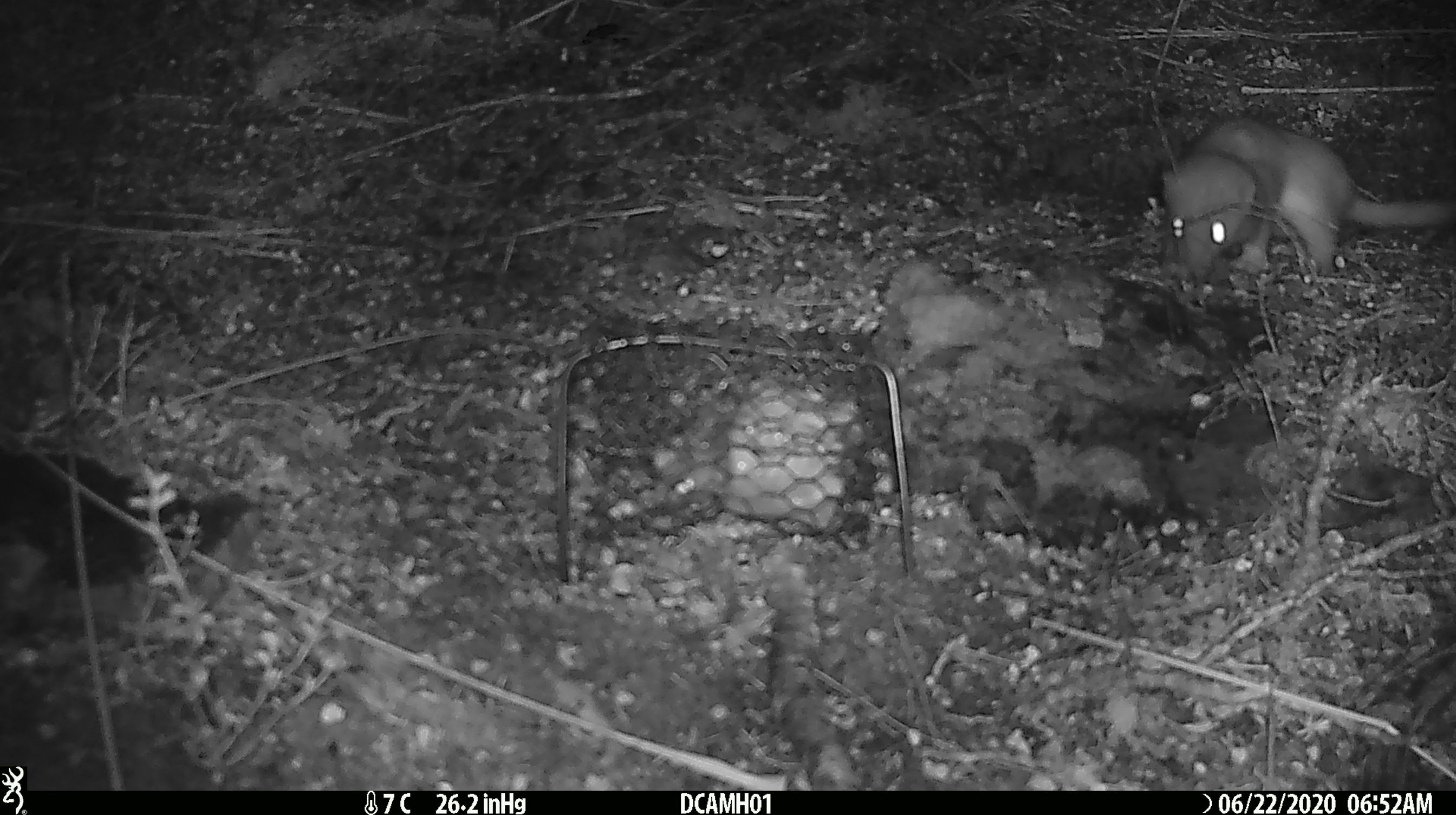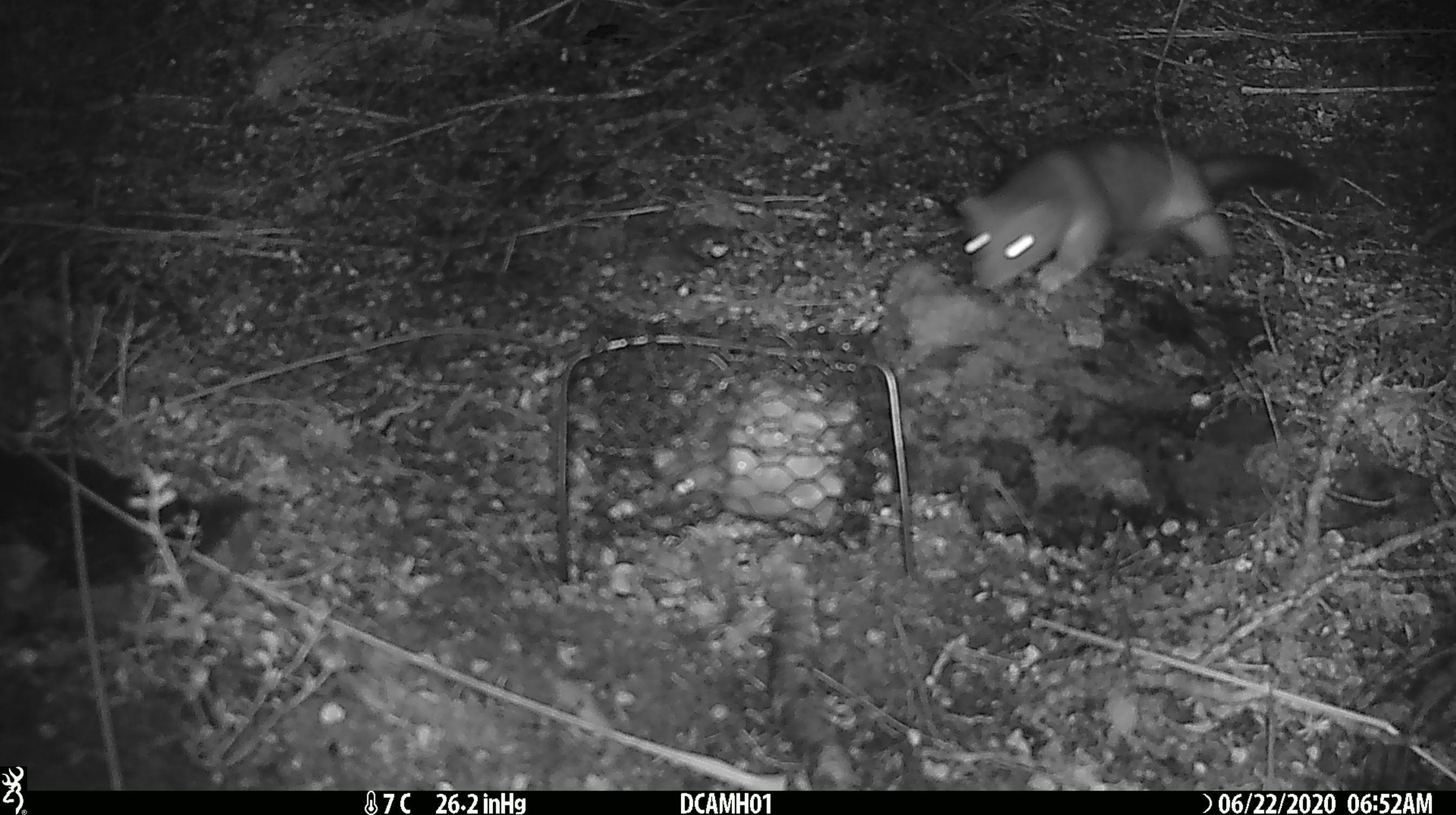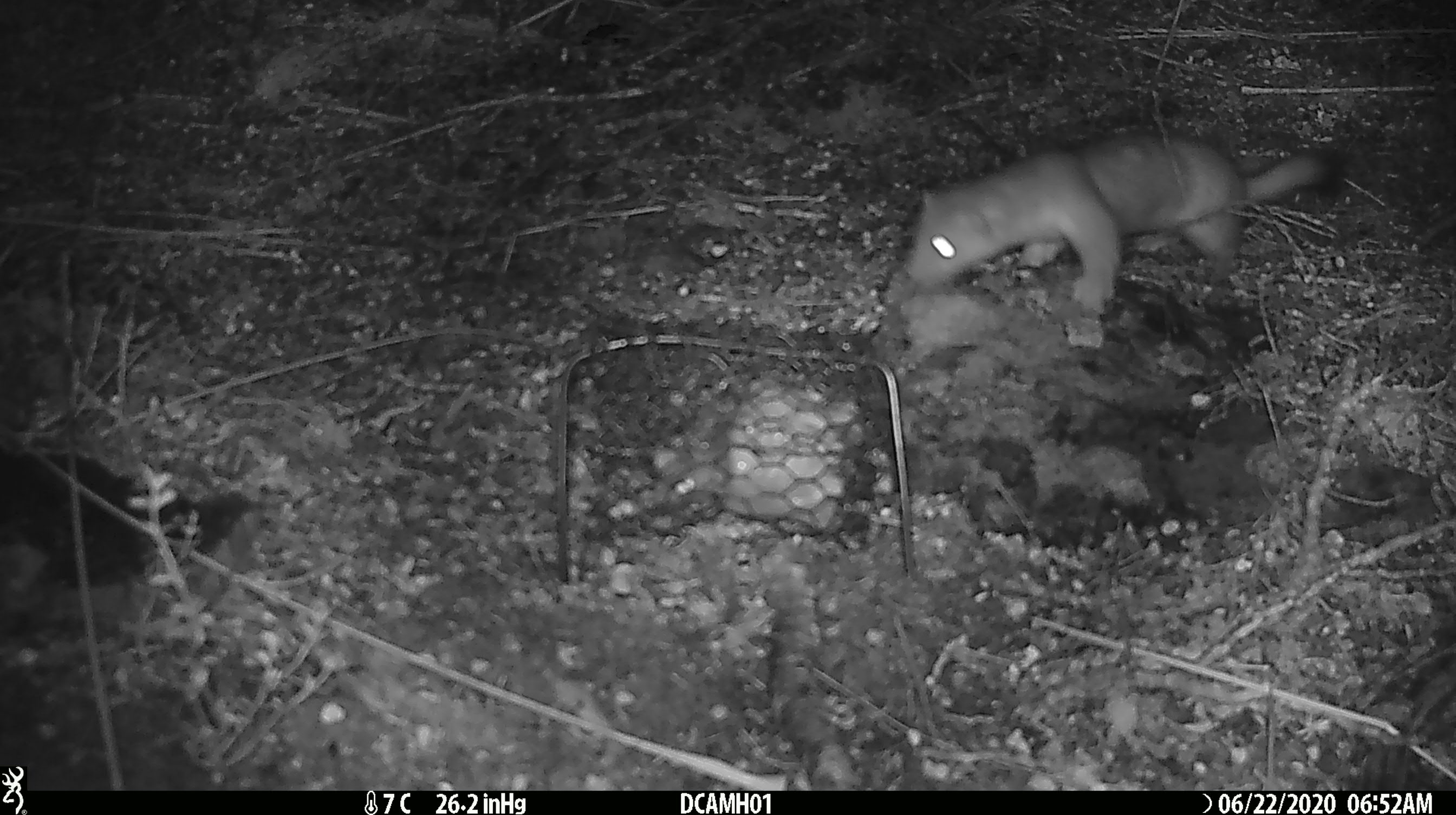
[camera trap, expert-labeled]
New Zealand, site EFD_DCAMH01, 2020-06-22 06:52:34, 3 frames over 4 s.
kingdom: Animalia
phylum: Chordata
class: Mammalia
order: Carnivora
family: Mustelidae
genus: Mustela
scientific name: Mustela erminea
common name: stoat